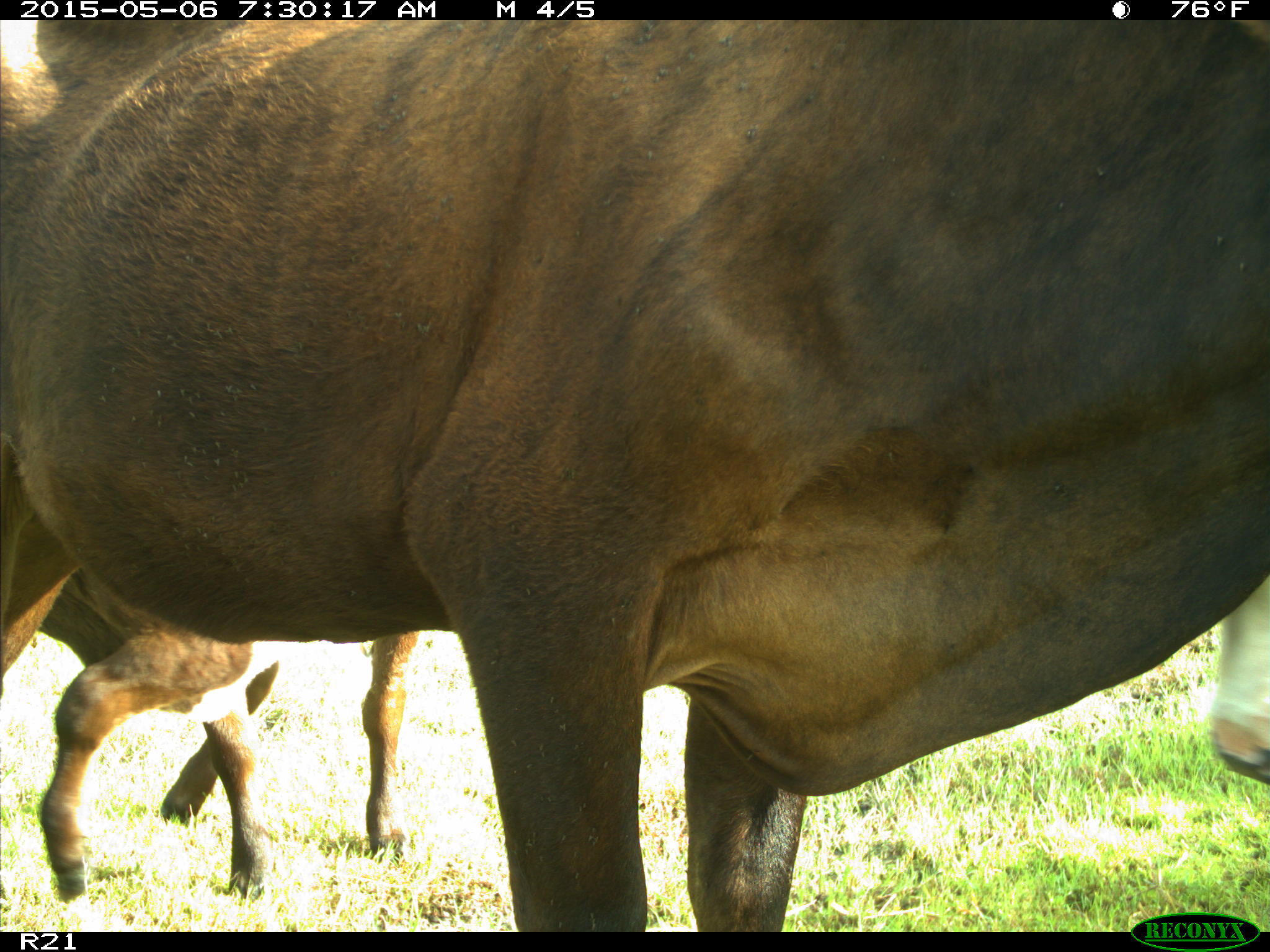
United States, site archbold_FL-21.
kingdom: Animalia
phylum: Chordata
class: Mammalia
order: Artiodactyla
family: Bovidae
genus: Bos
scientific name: Bos taurus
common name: domestic cow